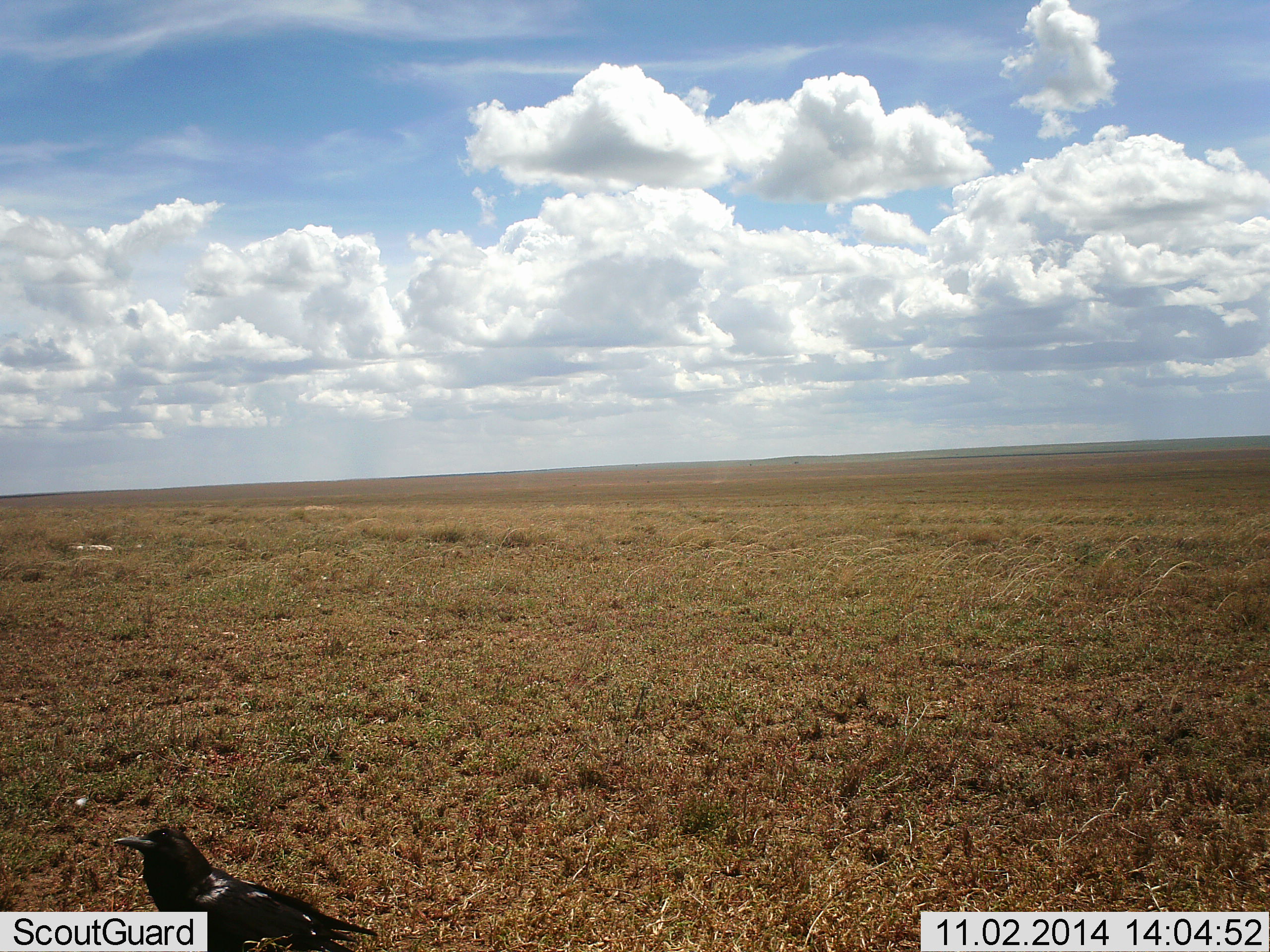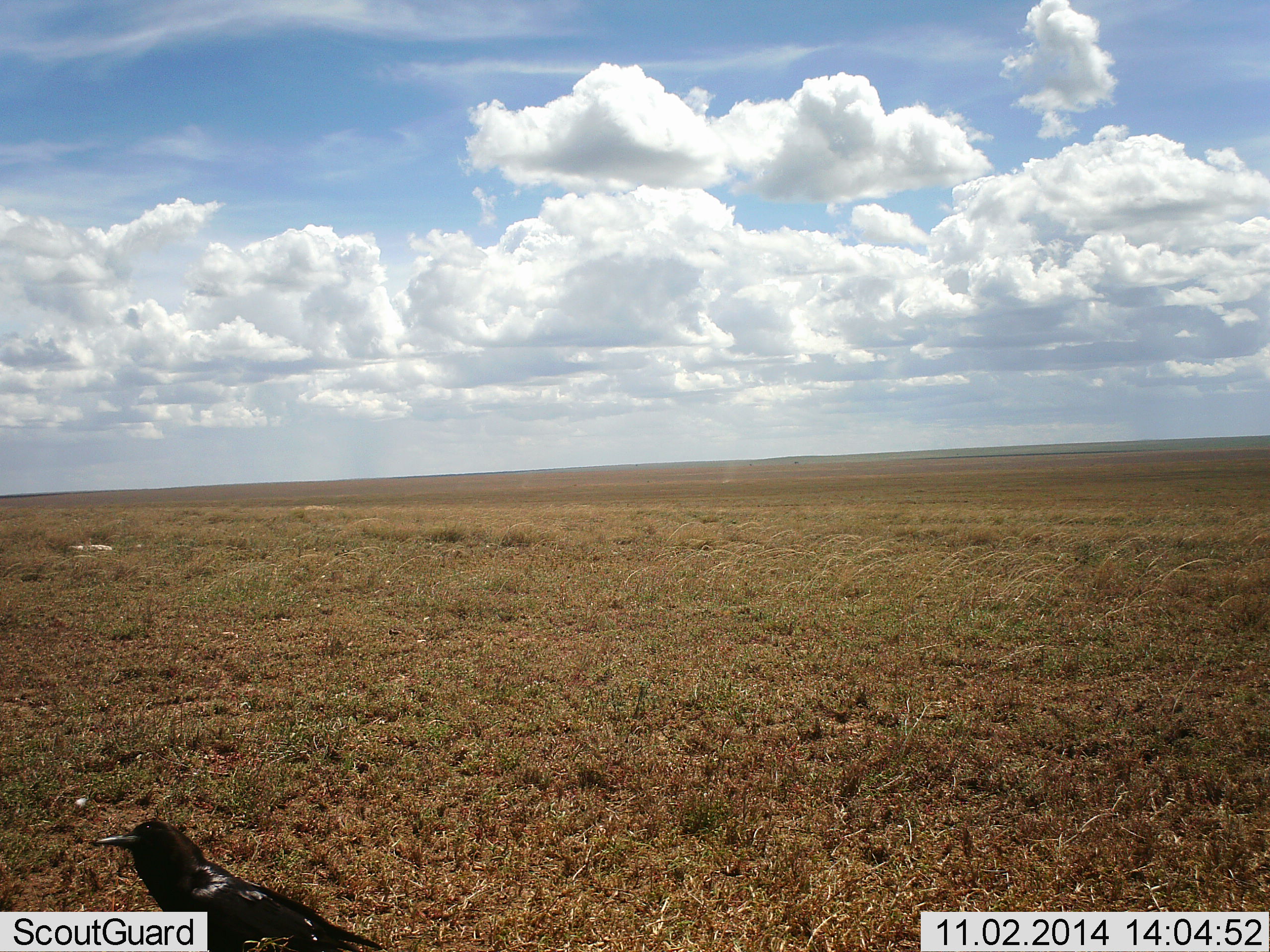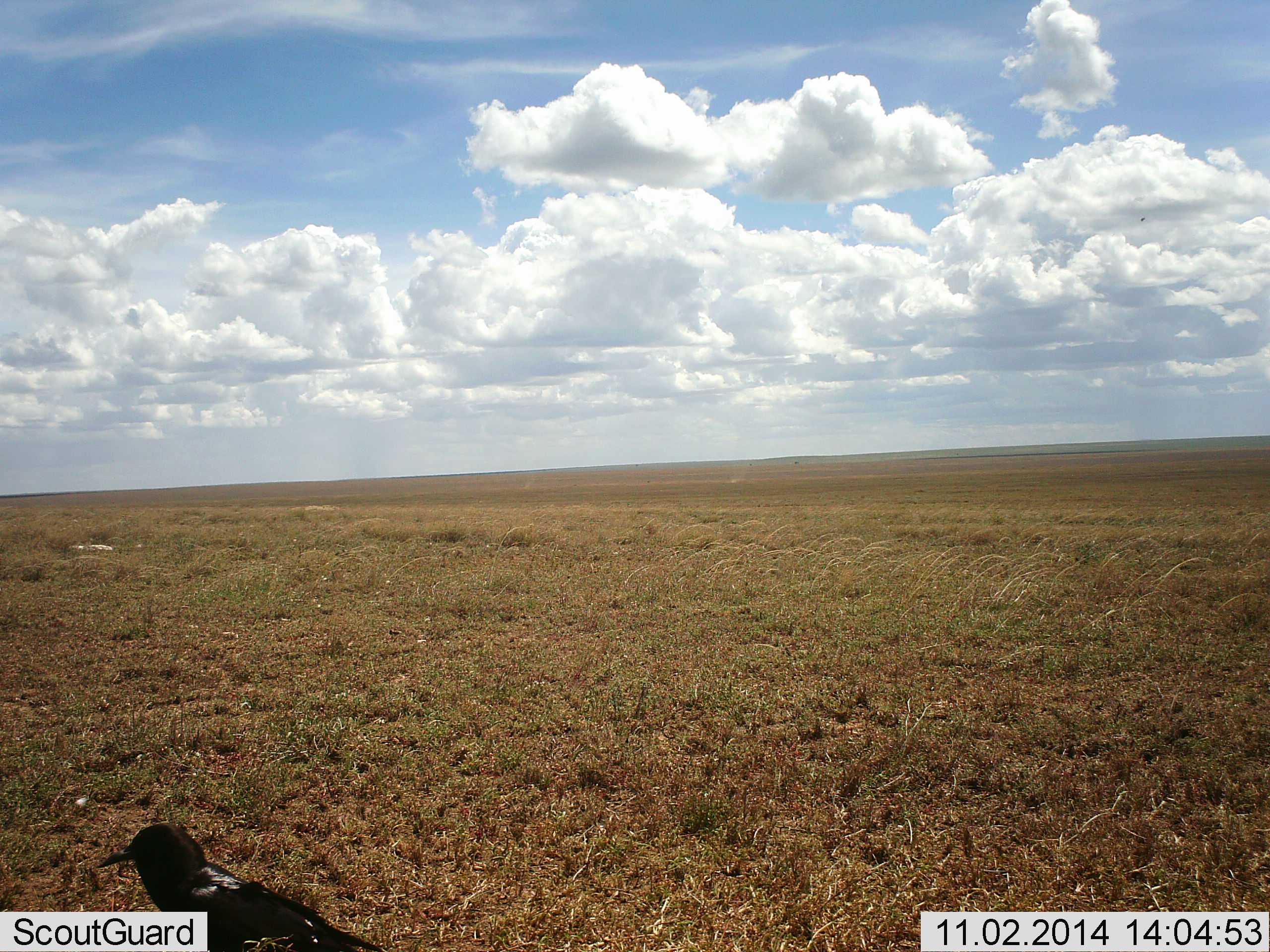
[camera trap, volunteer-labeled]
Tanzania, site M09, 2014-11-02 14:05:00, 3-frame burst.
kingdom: Animalia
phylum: Chordata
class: Aves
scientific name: Aves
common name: bird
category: otherbird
Otherbird (bird) (Aves), count 1. Behavior (volunteer vote fractions): standing 90%, resting 10%, moving 10%, interacting 0%. Young present (vote fraction): 0%. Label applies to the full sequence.